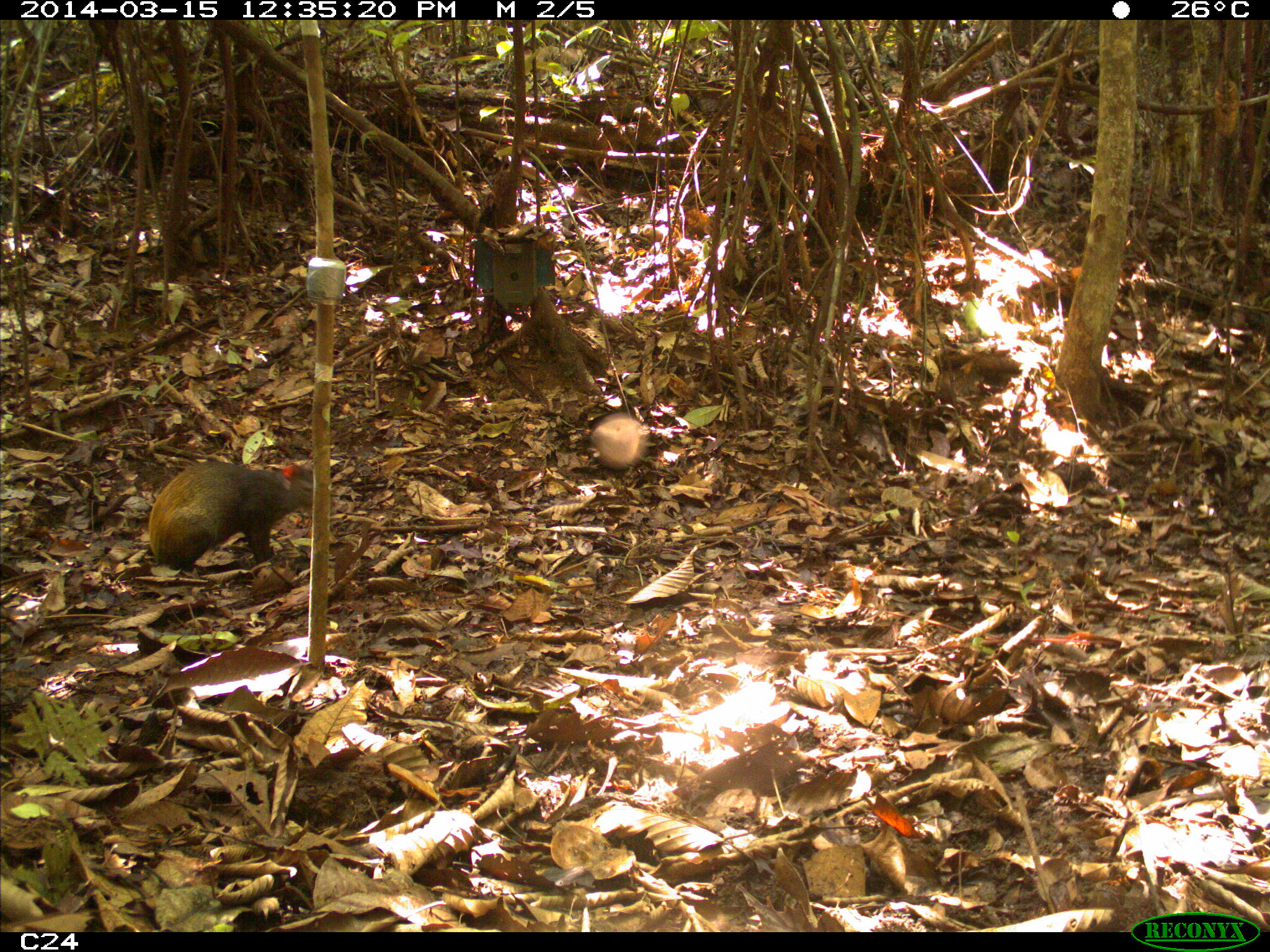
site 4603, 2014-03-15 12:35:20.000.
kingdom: Animalia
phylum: Chordata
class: Mammalia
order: Rodentia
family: Dasyproctidae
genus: Dasyprocta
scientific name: Dasyprocta leporina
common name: red-rumped agouti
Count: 1.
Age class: adult.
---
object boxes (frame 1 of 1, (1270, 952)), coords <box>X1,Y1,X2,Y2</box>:
dasyprocta leporina: <box>144,456,313,567</box>